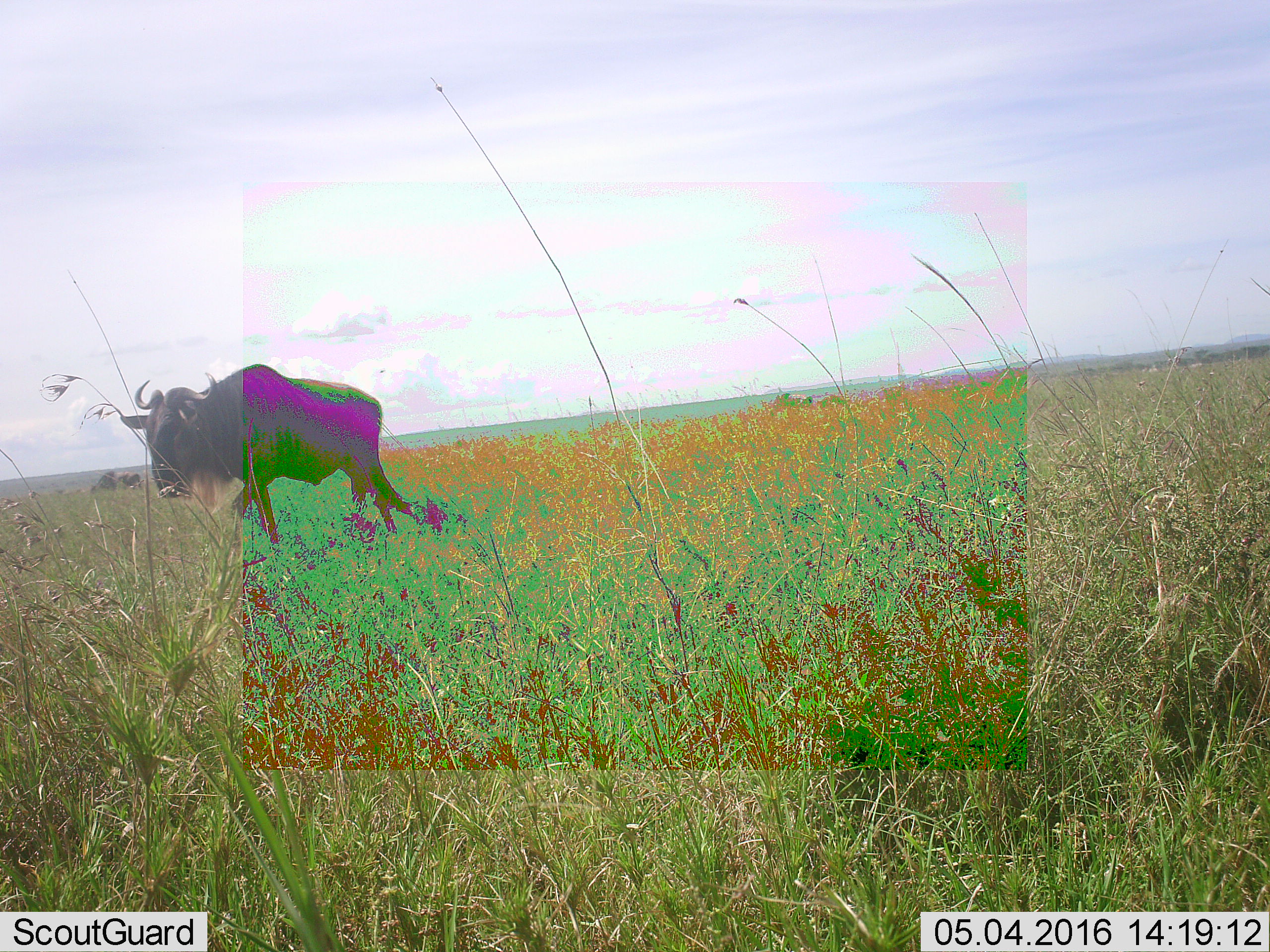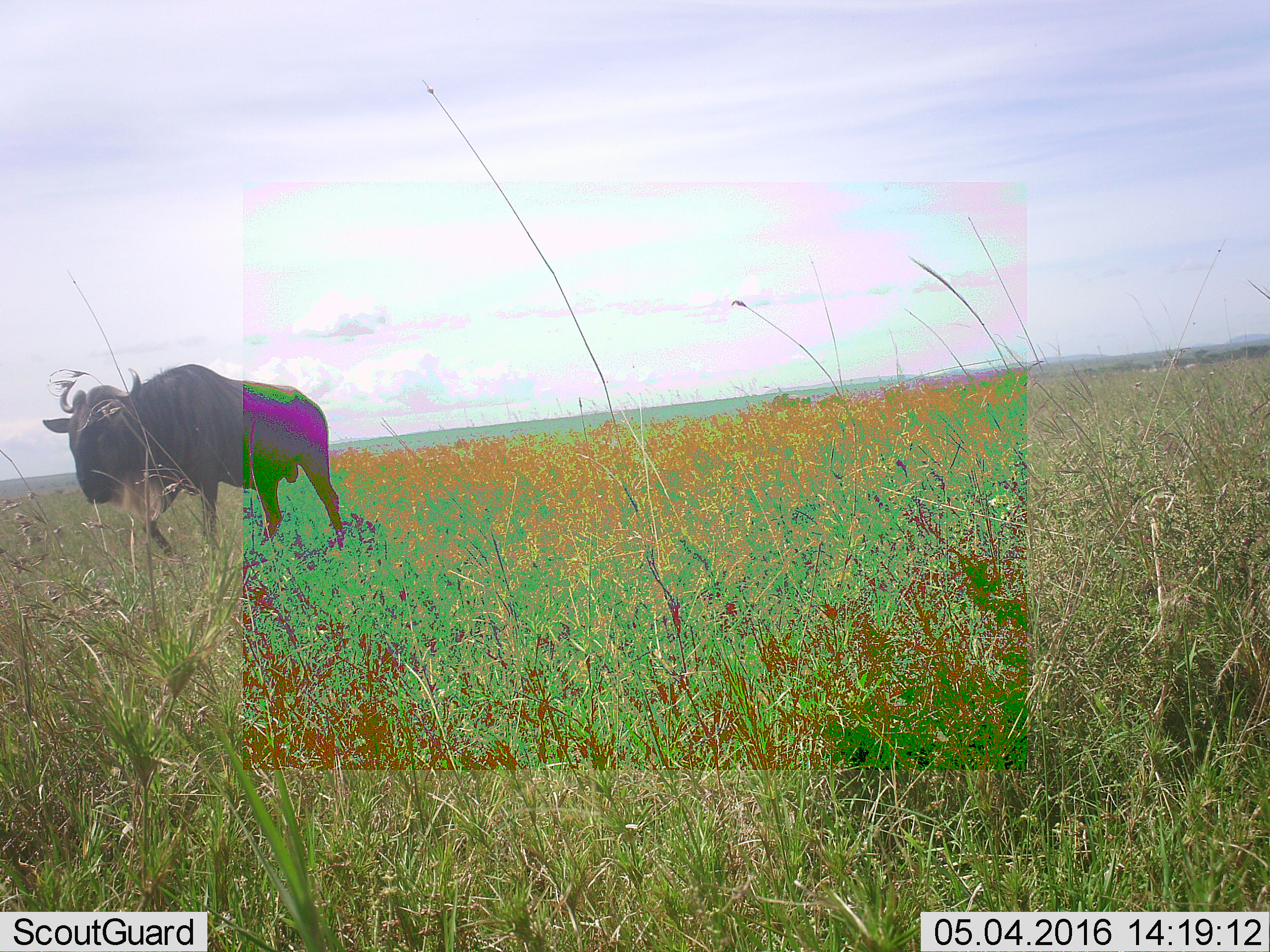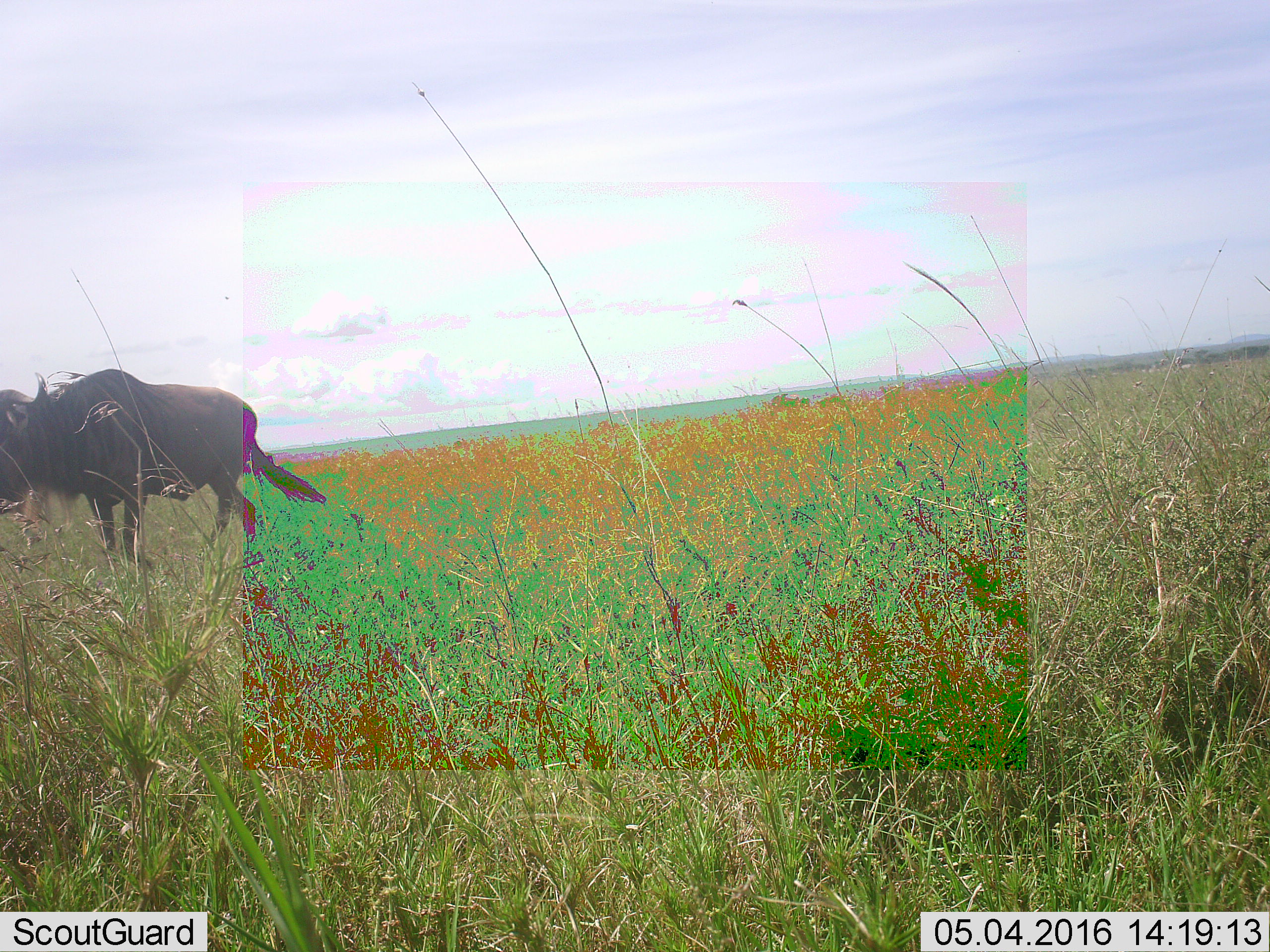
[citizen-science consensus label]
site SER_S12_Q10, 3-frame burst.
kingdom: Animalia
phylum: Chordata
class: Mammalia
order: Artiodactyla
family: Bovidae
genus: Connochaetes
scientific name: Connochaetes taurinus taurinus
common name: blue wildebeest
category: wildebeestblue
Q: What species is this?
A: Wildebeestblue (blue wildebeest) (Connochaetes taurinus taurinus).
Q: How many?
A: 1.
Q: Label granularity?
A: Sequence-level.